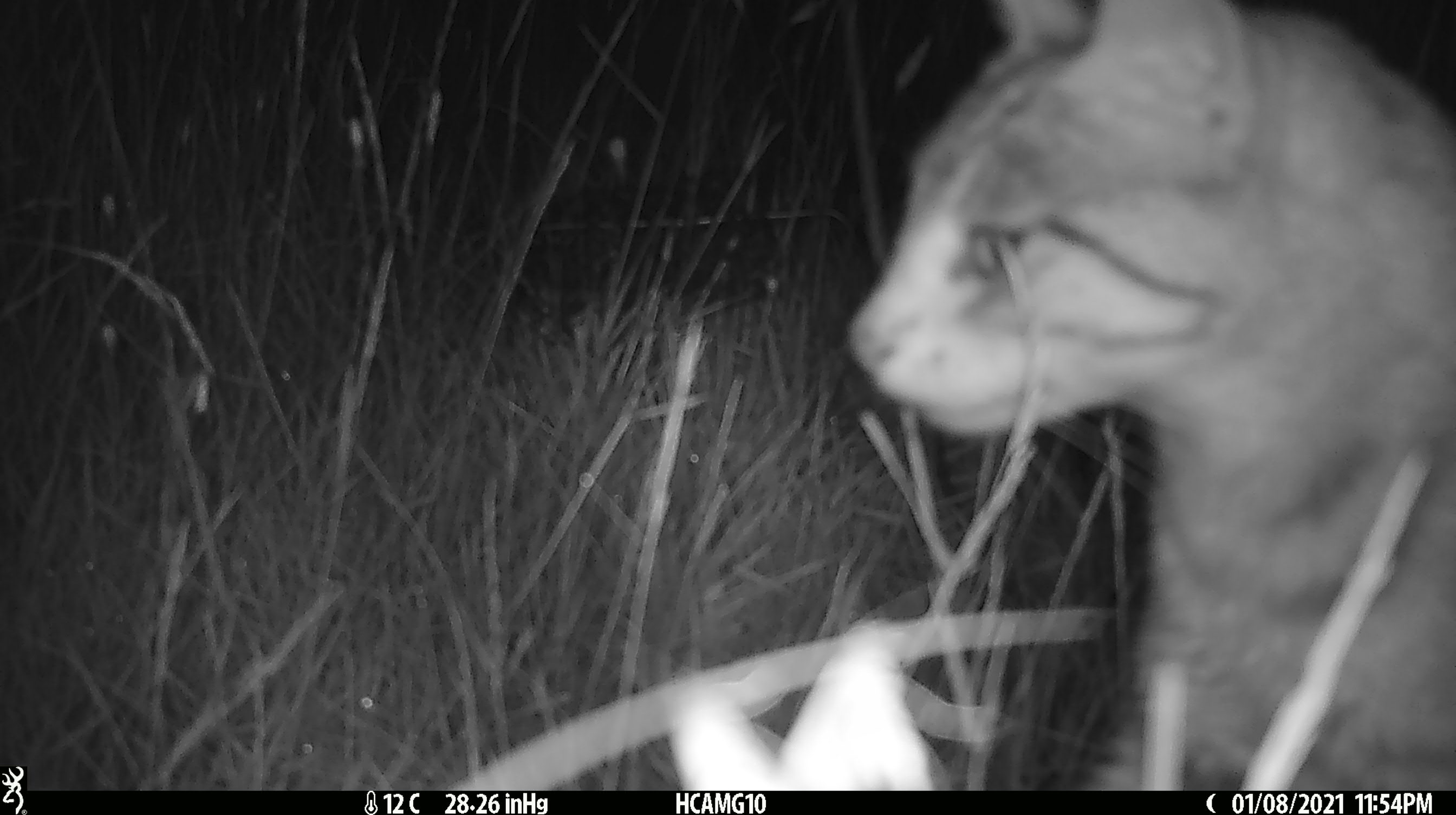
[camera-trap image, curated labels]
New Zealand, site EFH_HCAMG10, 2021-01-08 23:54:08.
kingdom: Animalia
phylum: Chordata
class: Mammalia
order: Carnivora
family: Felidae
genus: Felis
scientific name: Felis catus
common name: domestic cat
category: cat